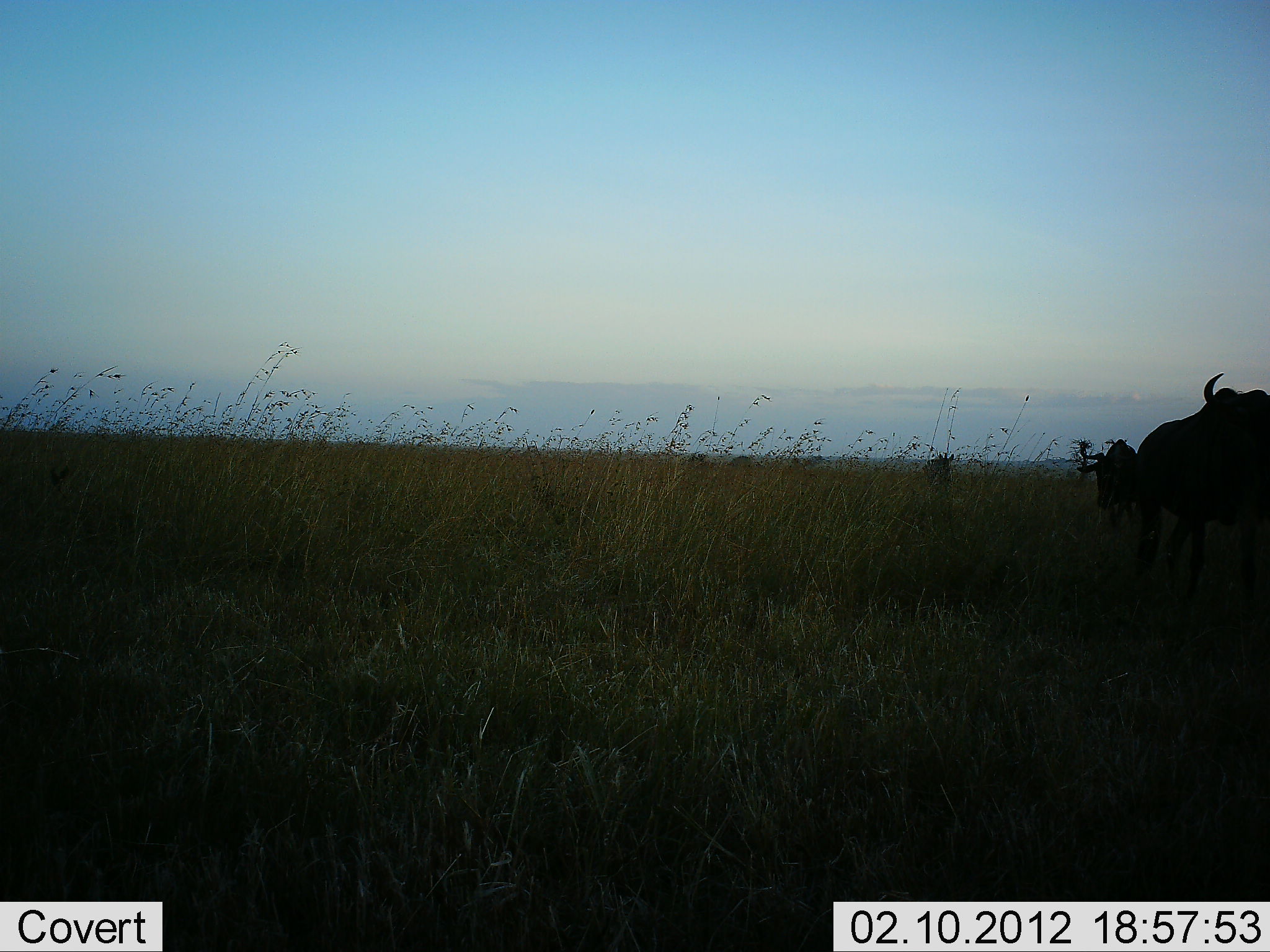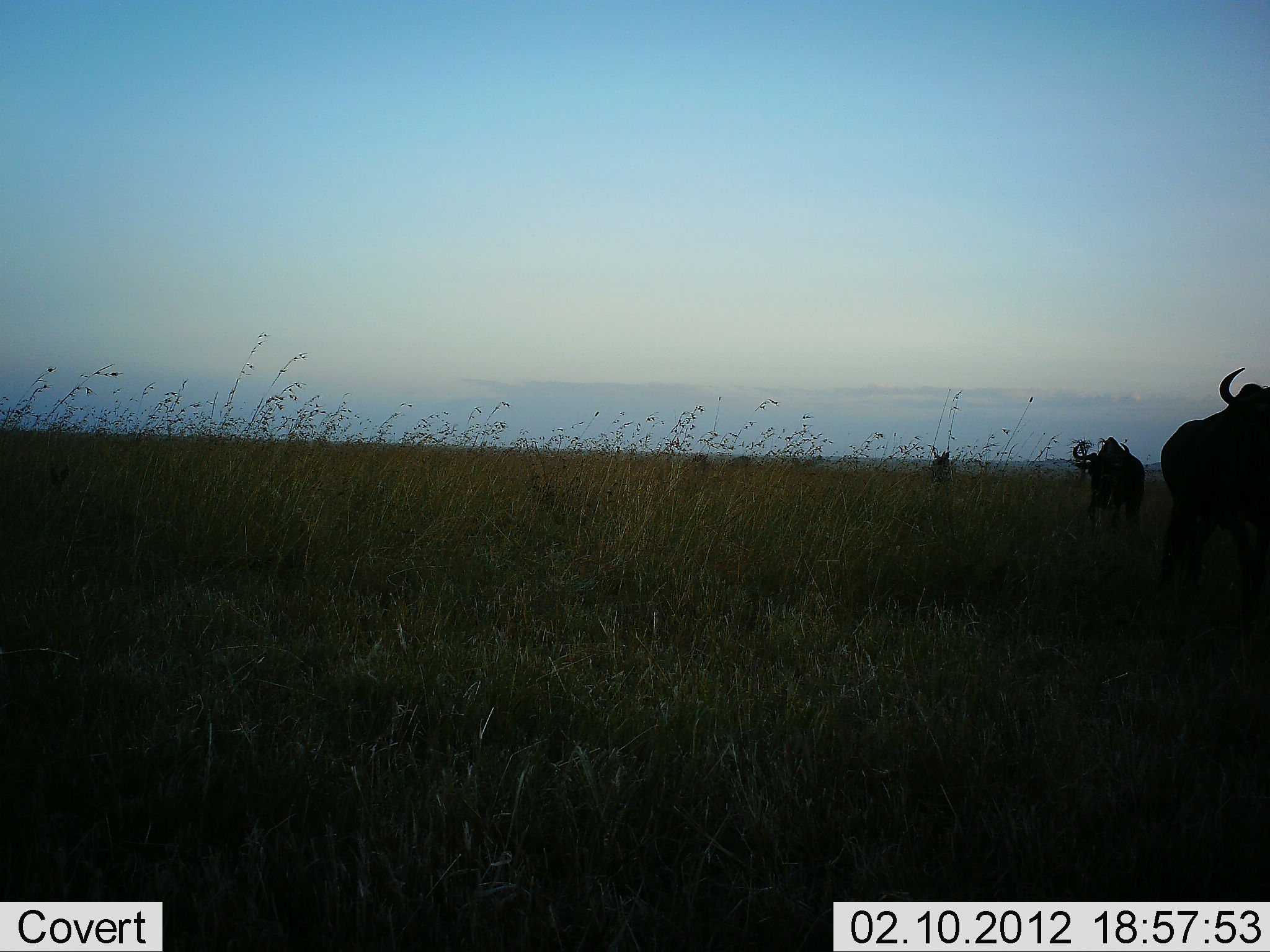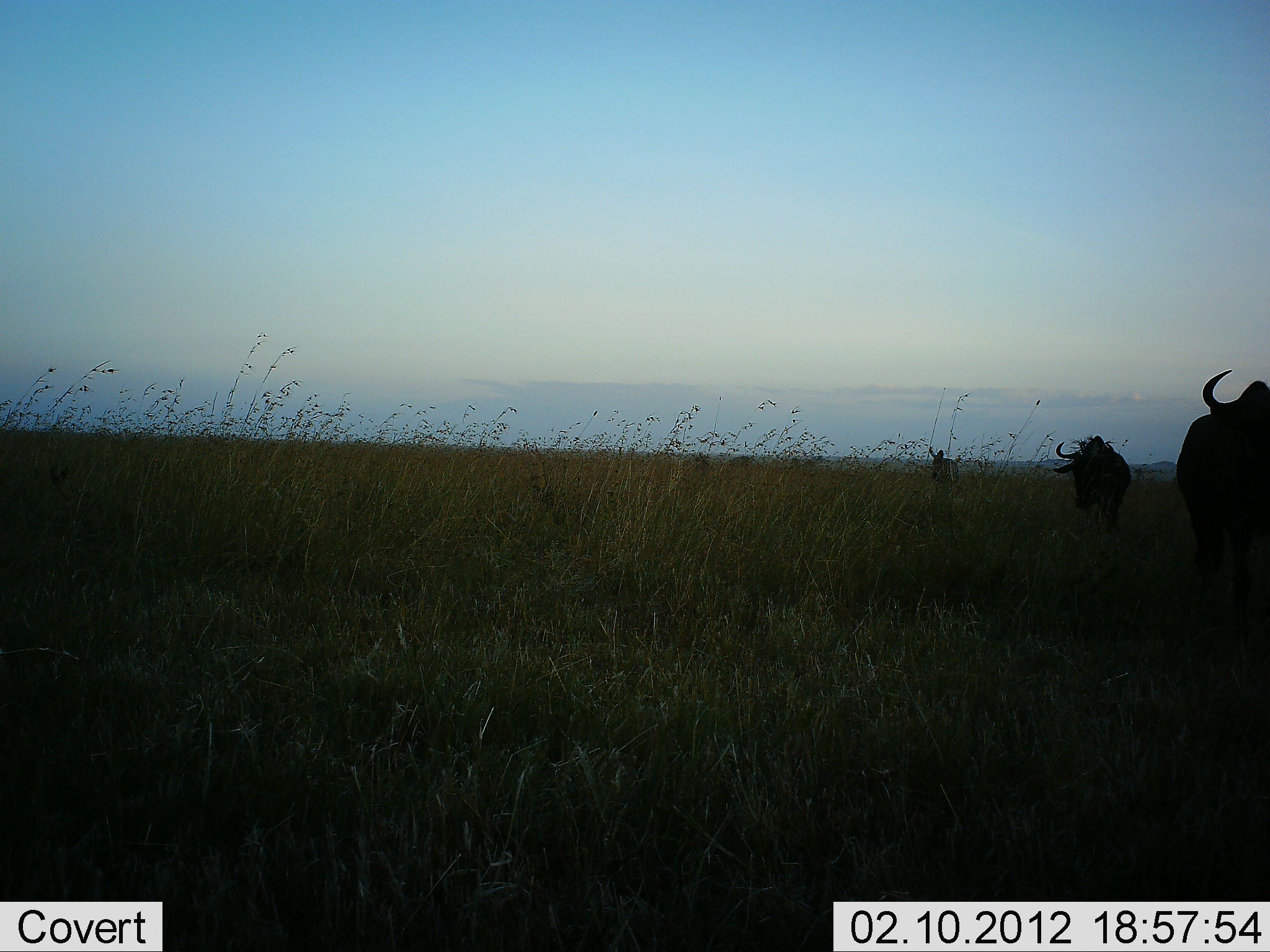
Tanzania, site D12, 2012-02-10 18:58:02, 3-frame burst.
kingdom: Animalia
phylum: Chordata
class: Mammalia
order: Artiodactyla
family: Bovidae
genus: Connochaetes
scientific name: Connochaetes taurinus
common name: blue wildebeest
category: wildebeest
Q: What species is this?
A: Wildebeest (blue wildebeest) (Connochaetes taurinus).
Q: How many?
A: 3.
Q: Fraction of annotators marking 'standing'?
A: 32%.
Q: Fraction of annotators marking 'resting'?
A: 0%.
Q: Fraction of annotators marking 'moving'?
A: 84%.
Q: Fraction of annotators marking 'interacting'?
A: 0%.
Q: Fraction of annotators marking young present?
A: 0%.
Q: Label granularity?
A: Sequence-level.